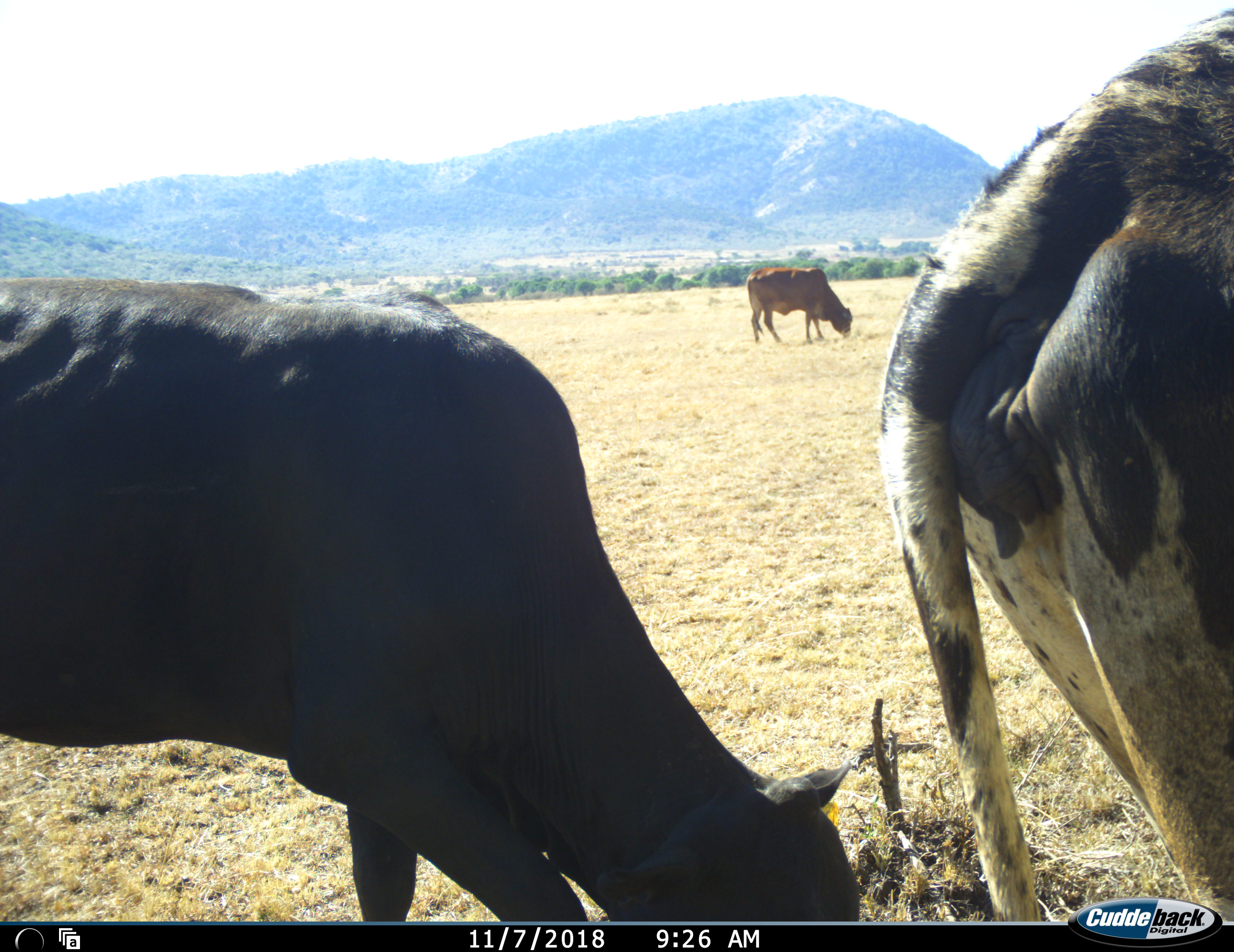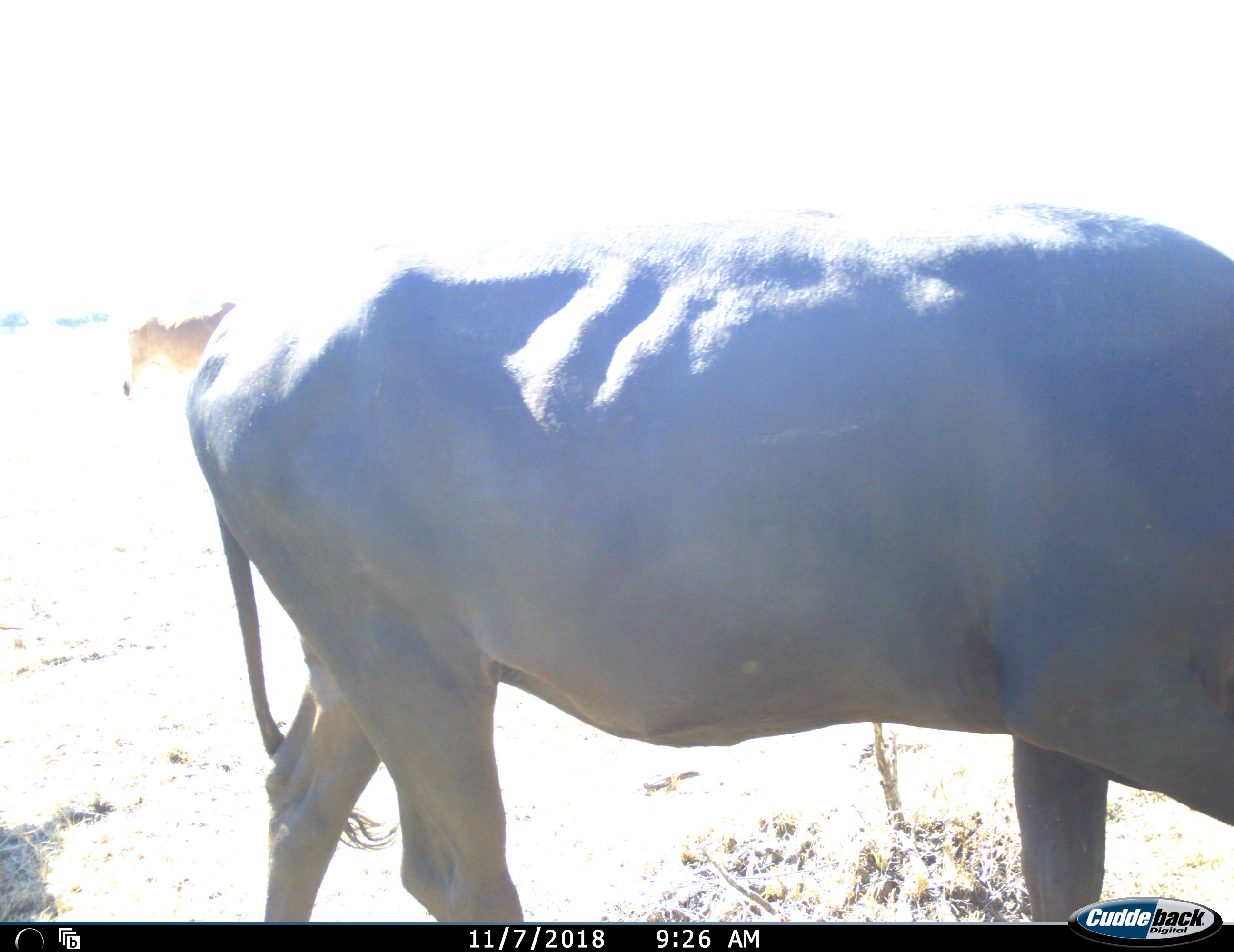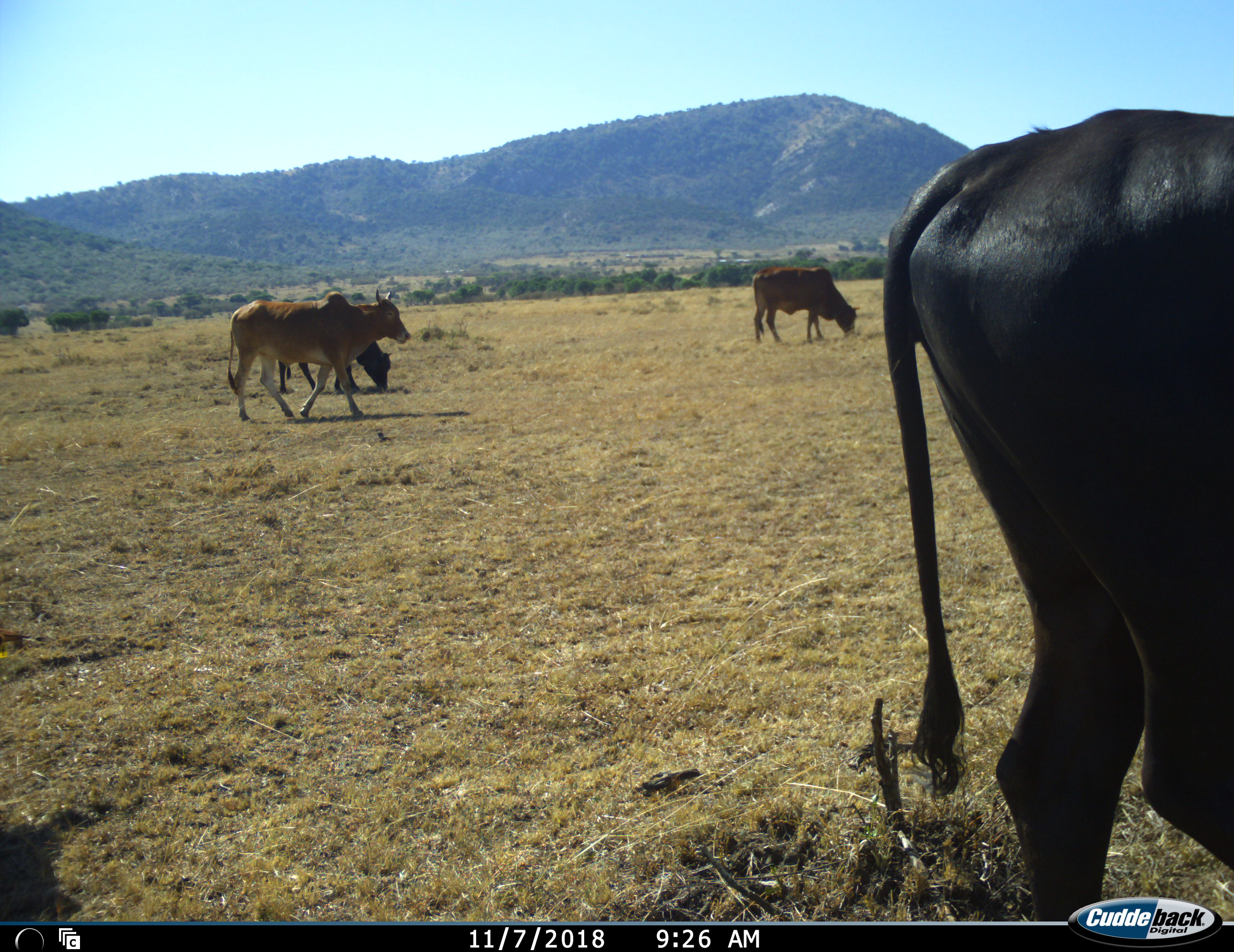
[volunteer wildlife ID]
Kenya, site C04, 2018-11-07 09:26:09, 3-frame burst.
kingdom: Animalia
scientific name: Animalia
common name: animal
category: domesticanimal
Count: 4.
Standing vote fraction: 22%.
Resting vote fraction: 0%.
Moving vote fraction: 67%.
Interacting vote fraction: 0%.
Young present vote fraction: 0%.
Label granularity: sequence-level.